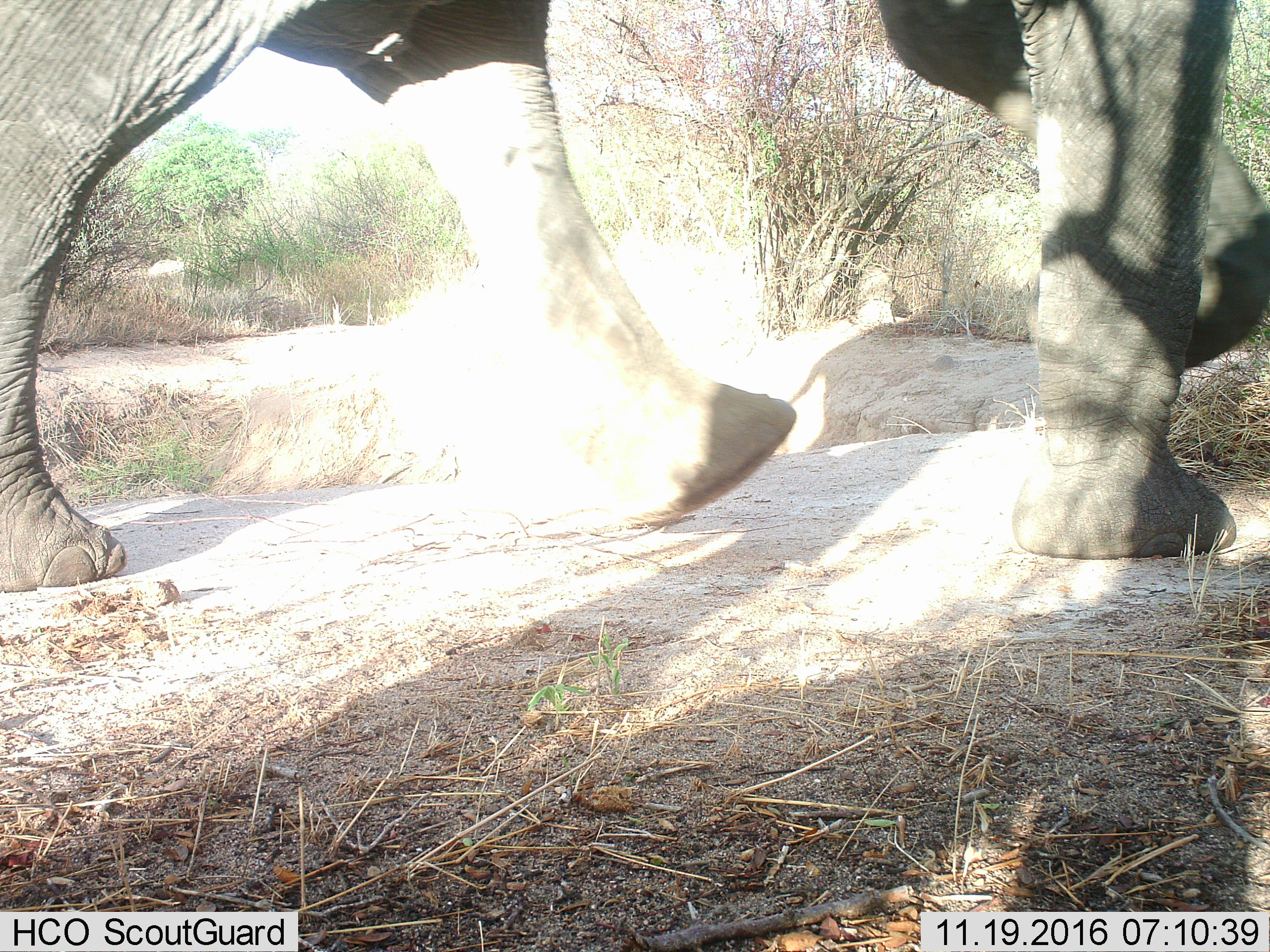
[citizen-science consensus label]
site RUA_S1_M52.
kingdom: Animalia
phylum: Chordata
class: Mammalia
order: Proboscidea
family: Elephantidae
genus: Loxodonta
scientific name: Loxodonta africana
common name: african bush elephant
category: elephant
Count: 1.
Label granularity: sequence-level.